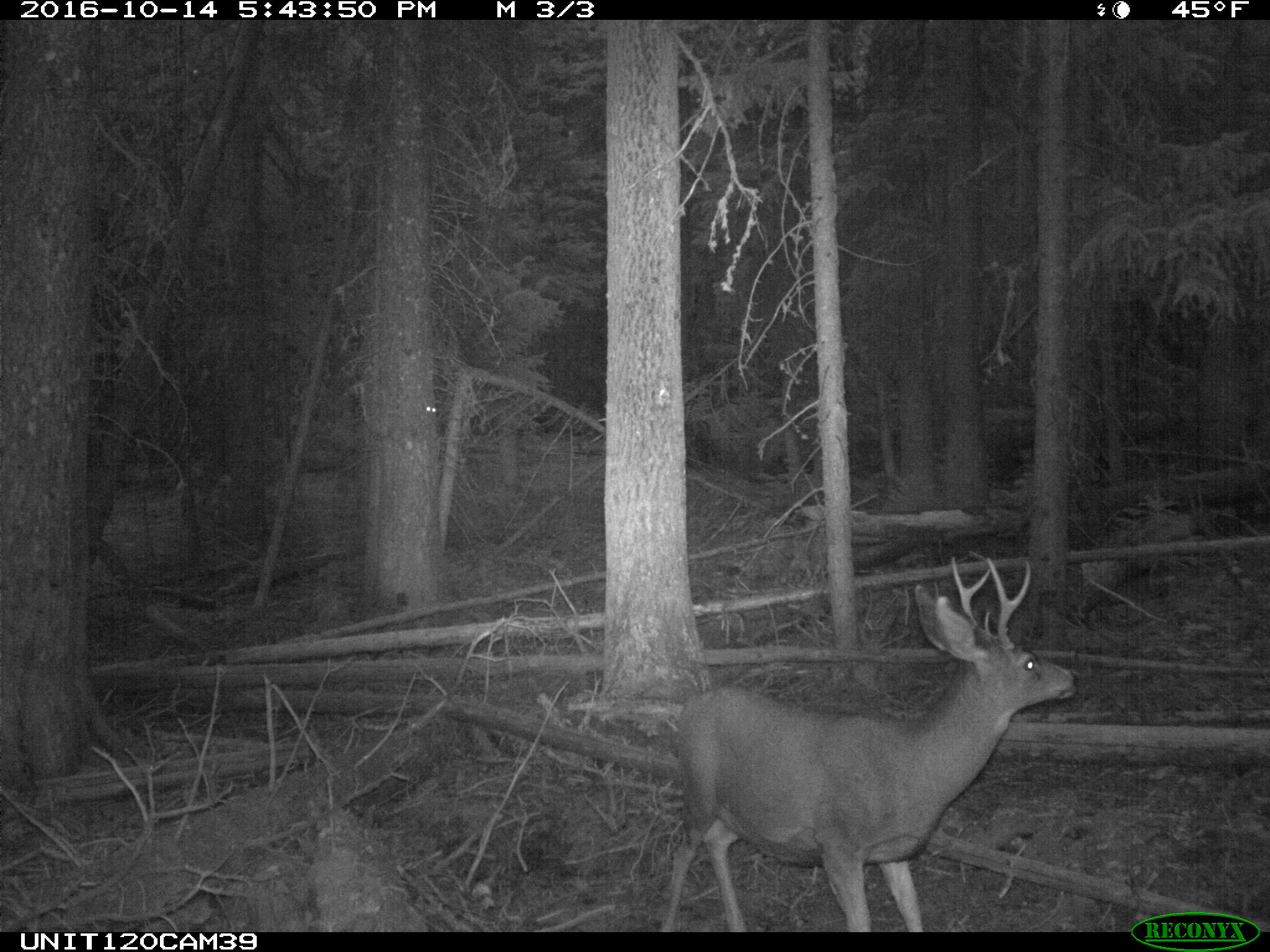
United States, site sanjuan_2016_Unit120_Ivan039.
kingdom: Animalia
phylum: Chordata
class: Mammalia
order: Artiodactyla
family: Cervidae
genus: Odocoileus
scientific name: Odocoileus hemionus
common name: mule deer